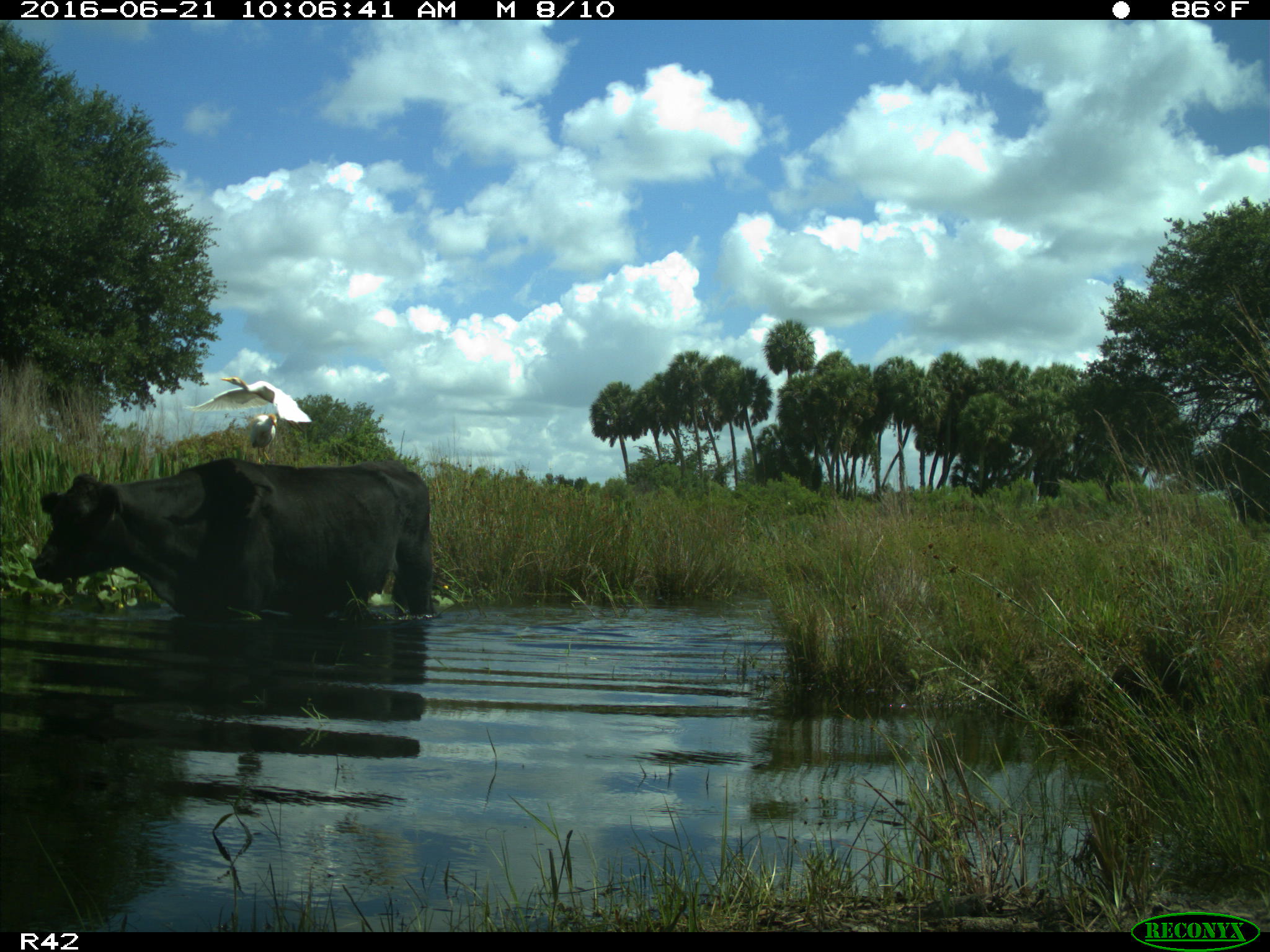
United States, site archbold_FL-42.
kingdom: Animalia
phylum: Chordata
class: Mammalia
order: Artiodactyla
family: Bovidae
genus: Bos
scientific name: Bos taurus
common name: domestic cow